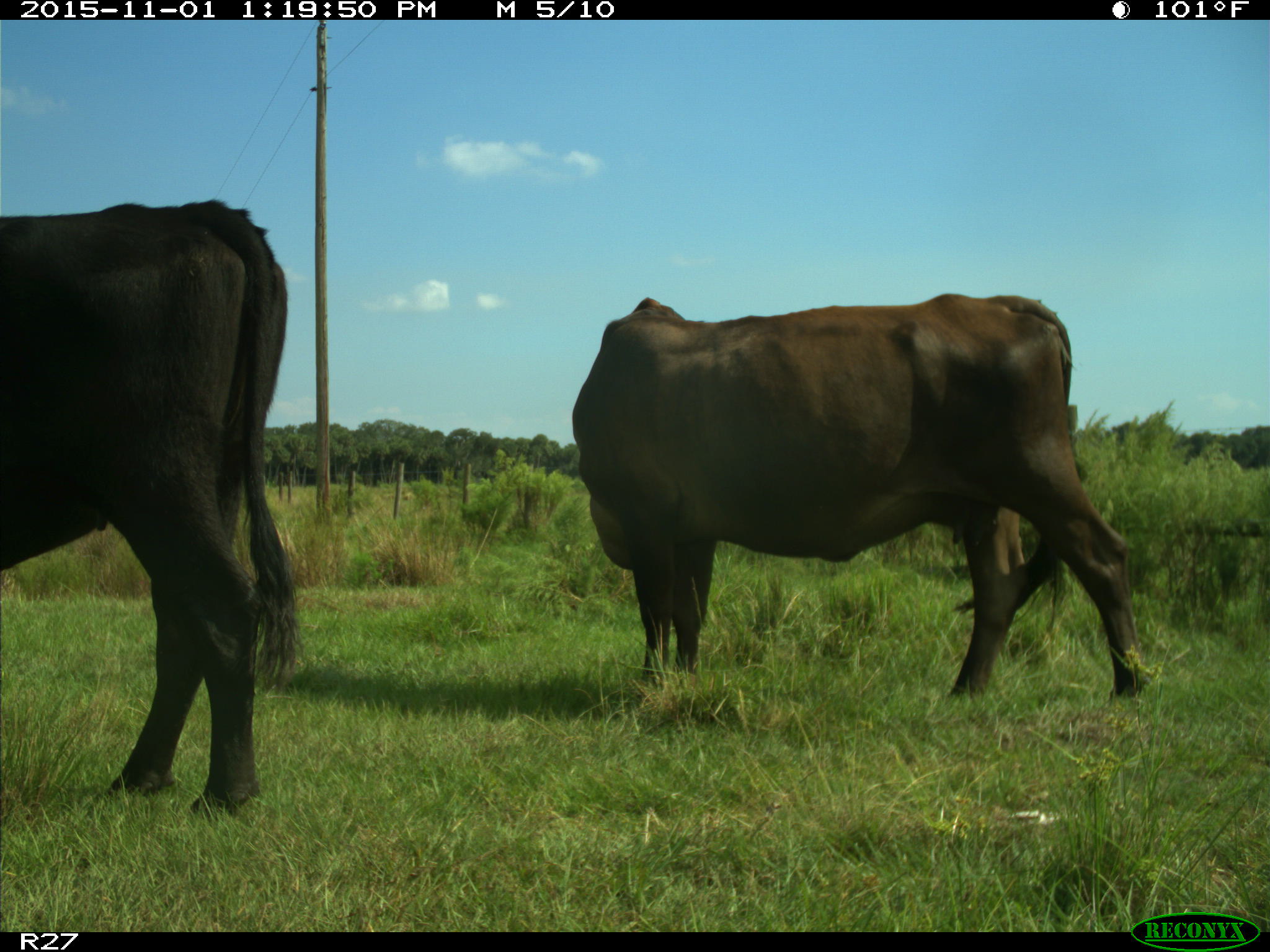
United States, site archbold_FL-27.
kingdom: Animalia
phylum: Chordata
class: Mammalia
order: Artiodactyla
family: Bovidae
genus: Bos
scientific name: Bos taurus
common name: domestic cow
Bos taurus (domestic cow).